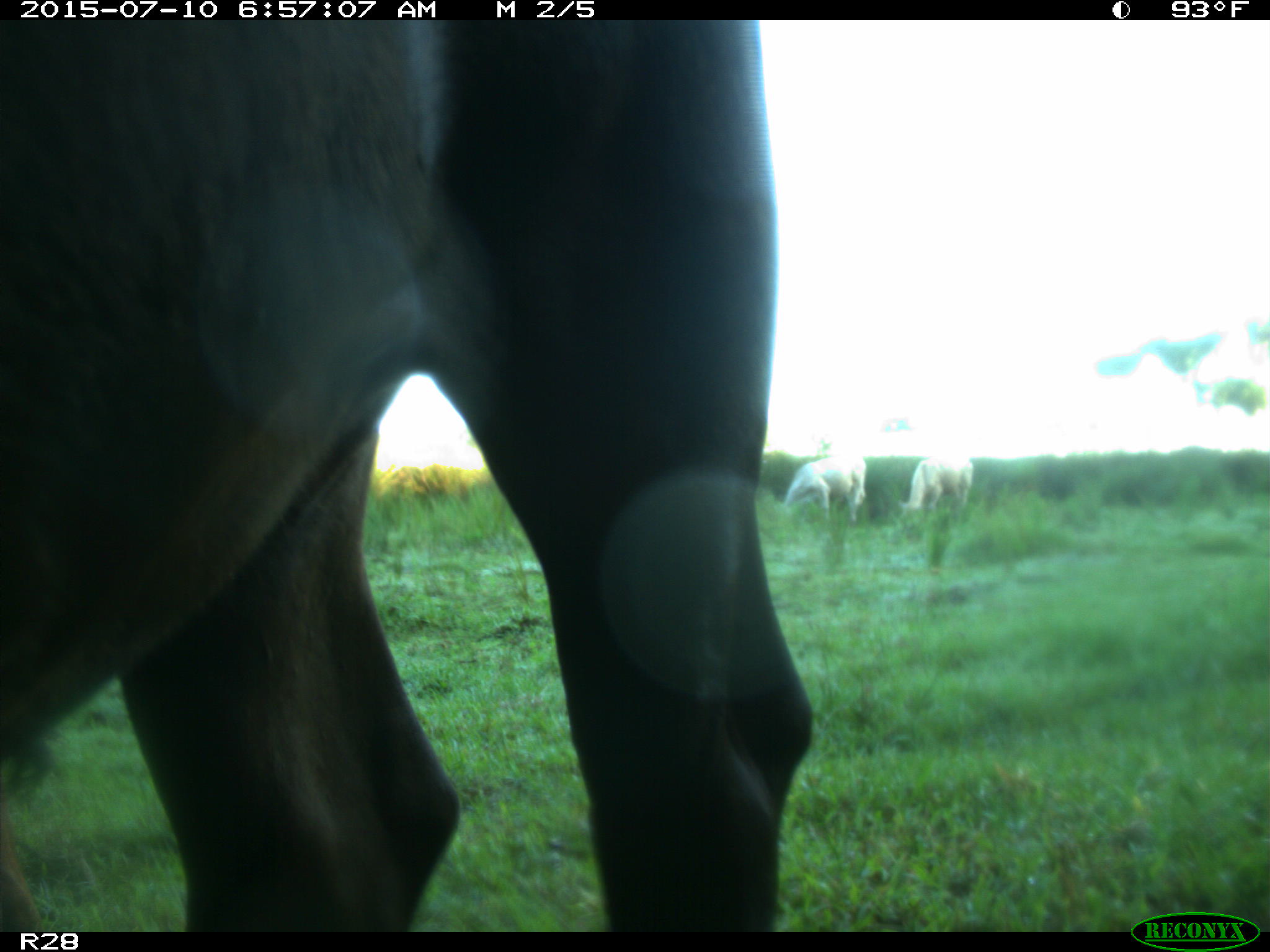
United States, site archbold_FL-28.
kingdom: Animalia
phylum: Chordata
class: Mammalia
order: Artiodactyla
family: Bovidae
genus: Bos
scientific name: Bos taurus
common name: domestic cow